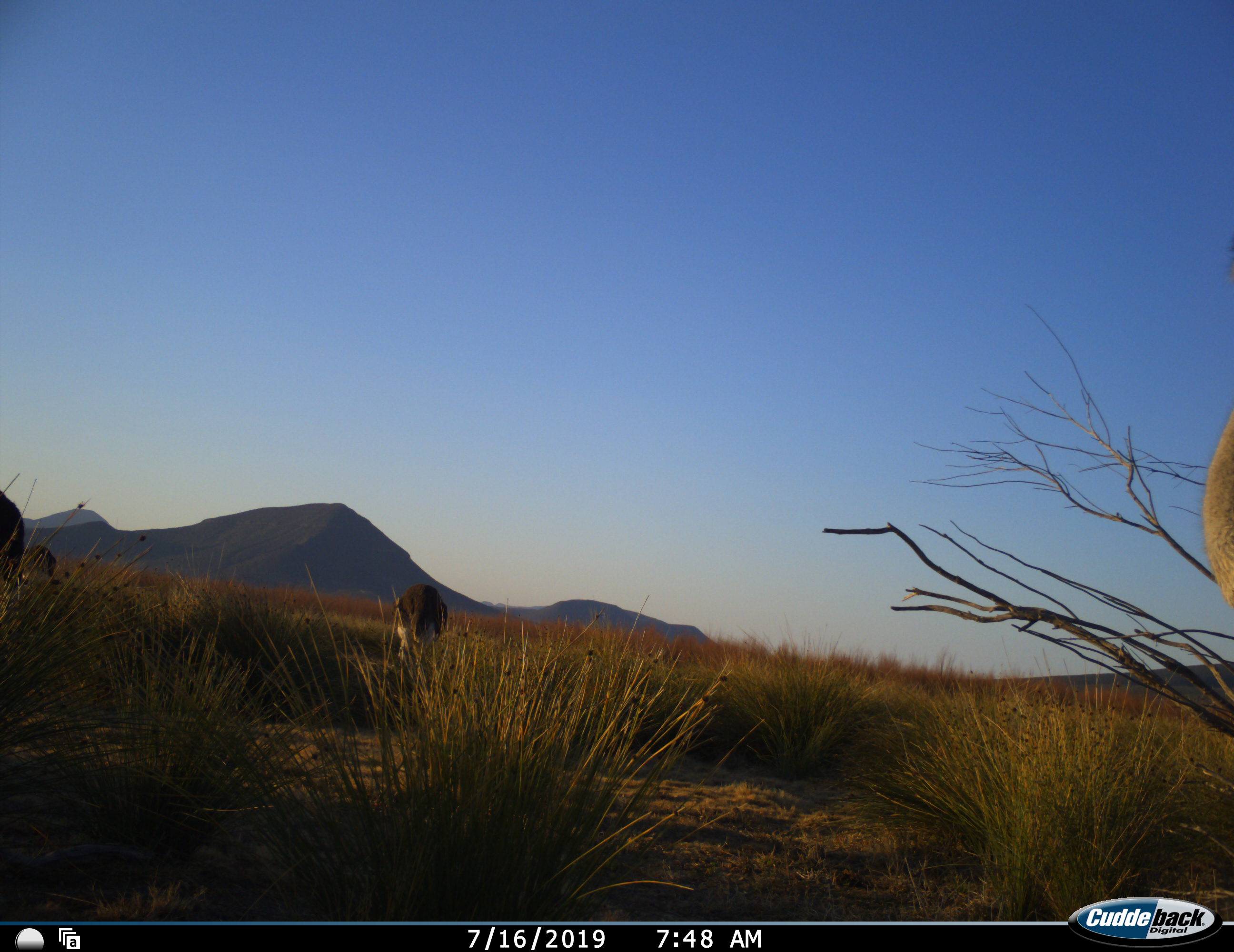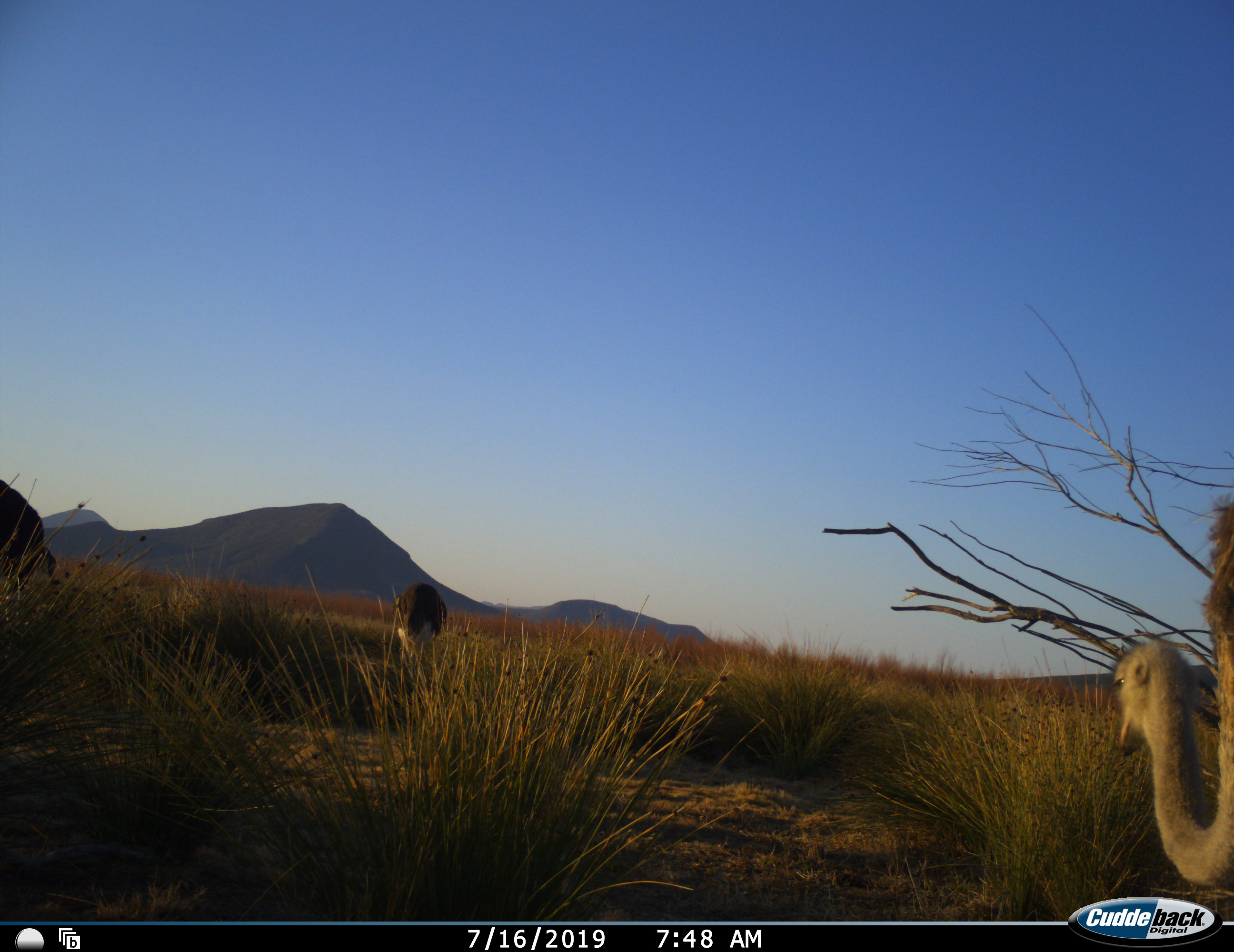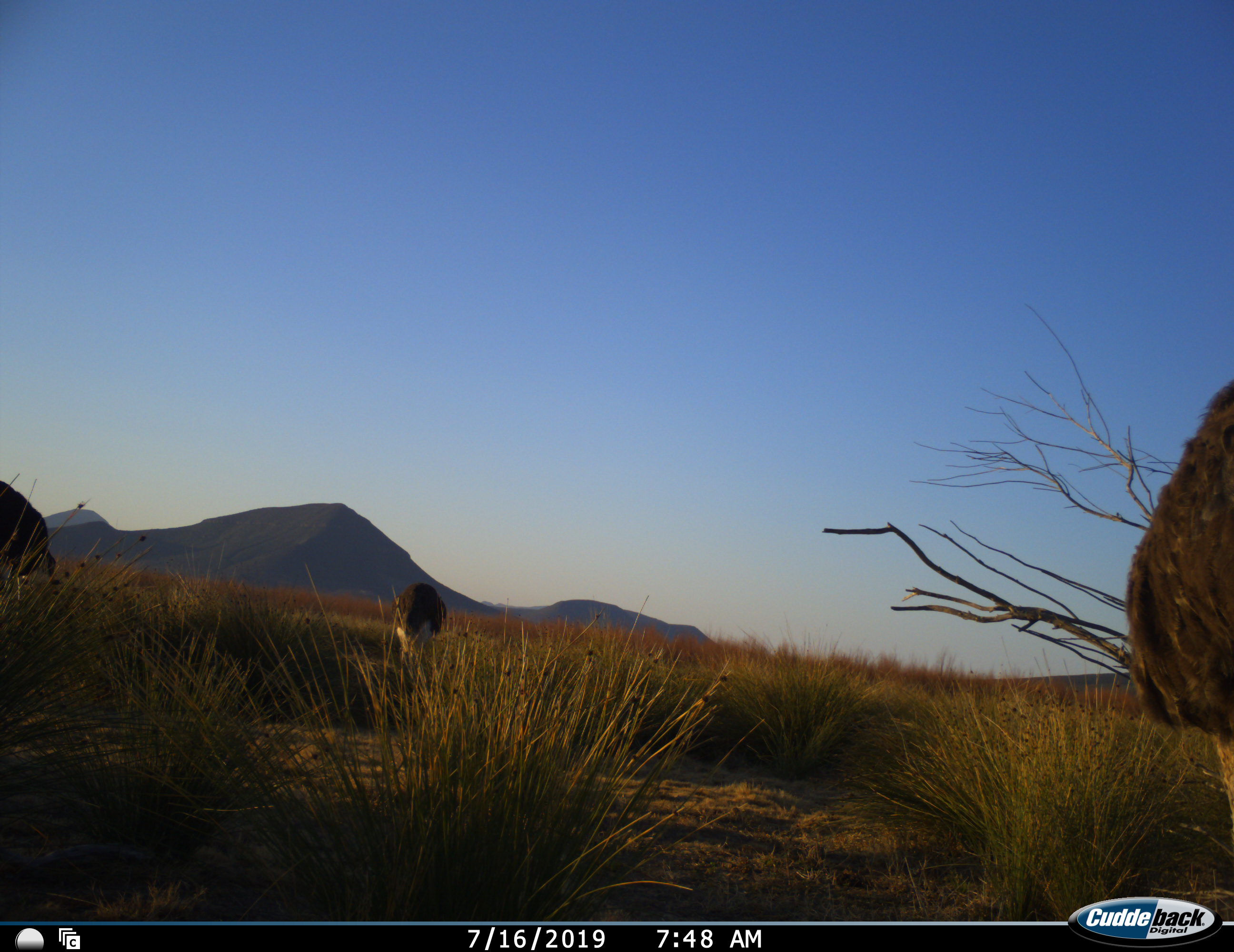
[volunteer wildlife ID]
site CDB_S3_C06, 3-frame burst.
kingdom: Animalia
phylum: Chordata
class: Aves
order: Struthioniformes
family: Struthionidae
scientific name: Struthionidae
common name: ostrich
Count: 3.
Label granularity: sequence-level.